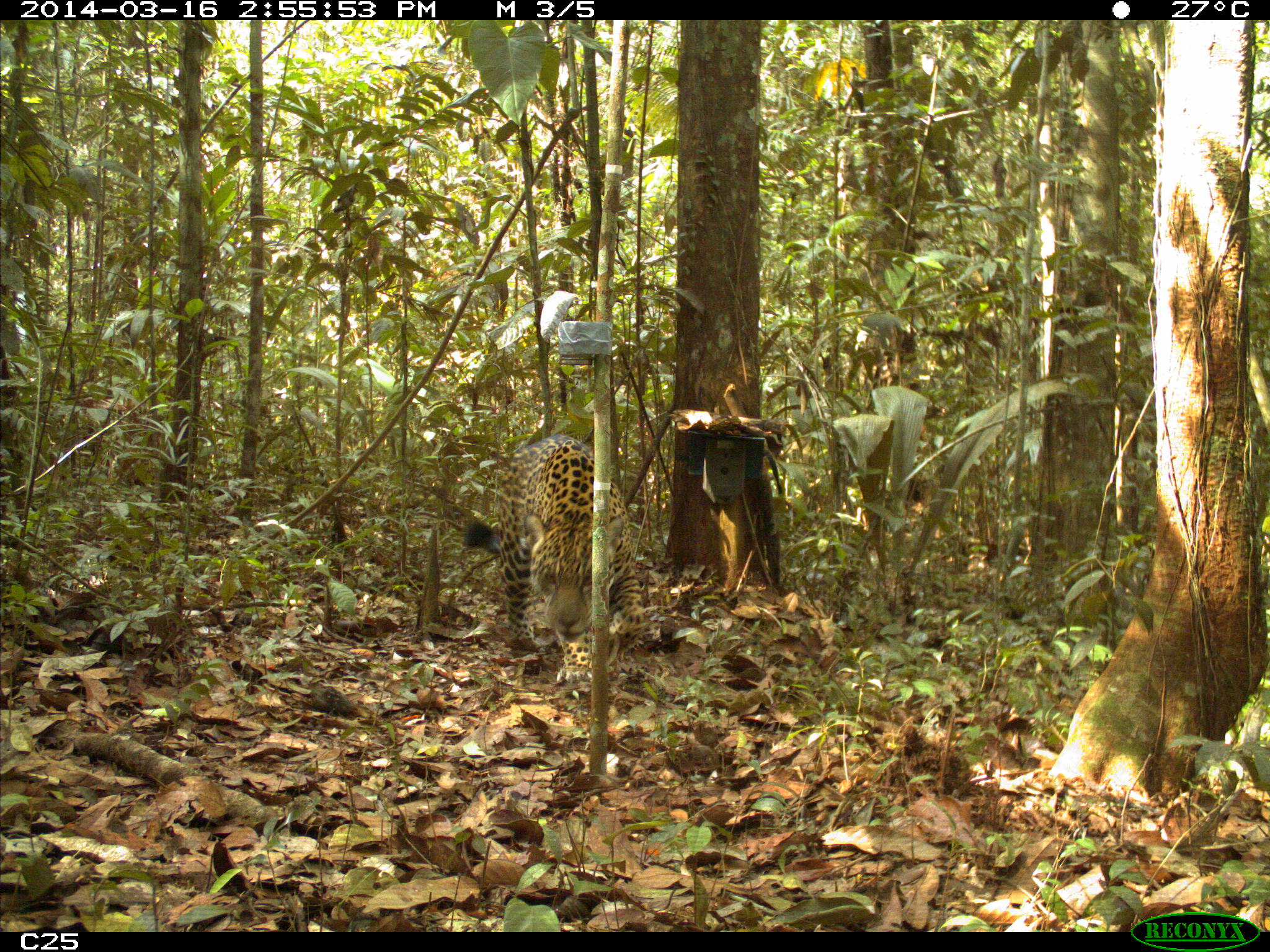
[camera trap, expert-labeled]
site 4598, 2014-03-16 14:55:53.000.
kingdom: Animalia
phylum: Chordata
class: Mammalia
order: Carnivora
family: Felidae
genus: Panthera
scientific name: Panthera onca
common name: jaguar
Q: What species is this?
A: Panthera onca (jaguar).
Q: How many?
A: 1.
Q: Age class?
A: Adult.